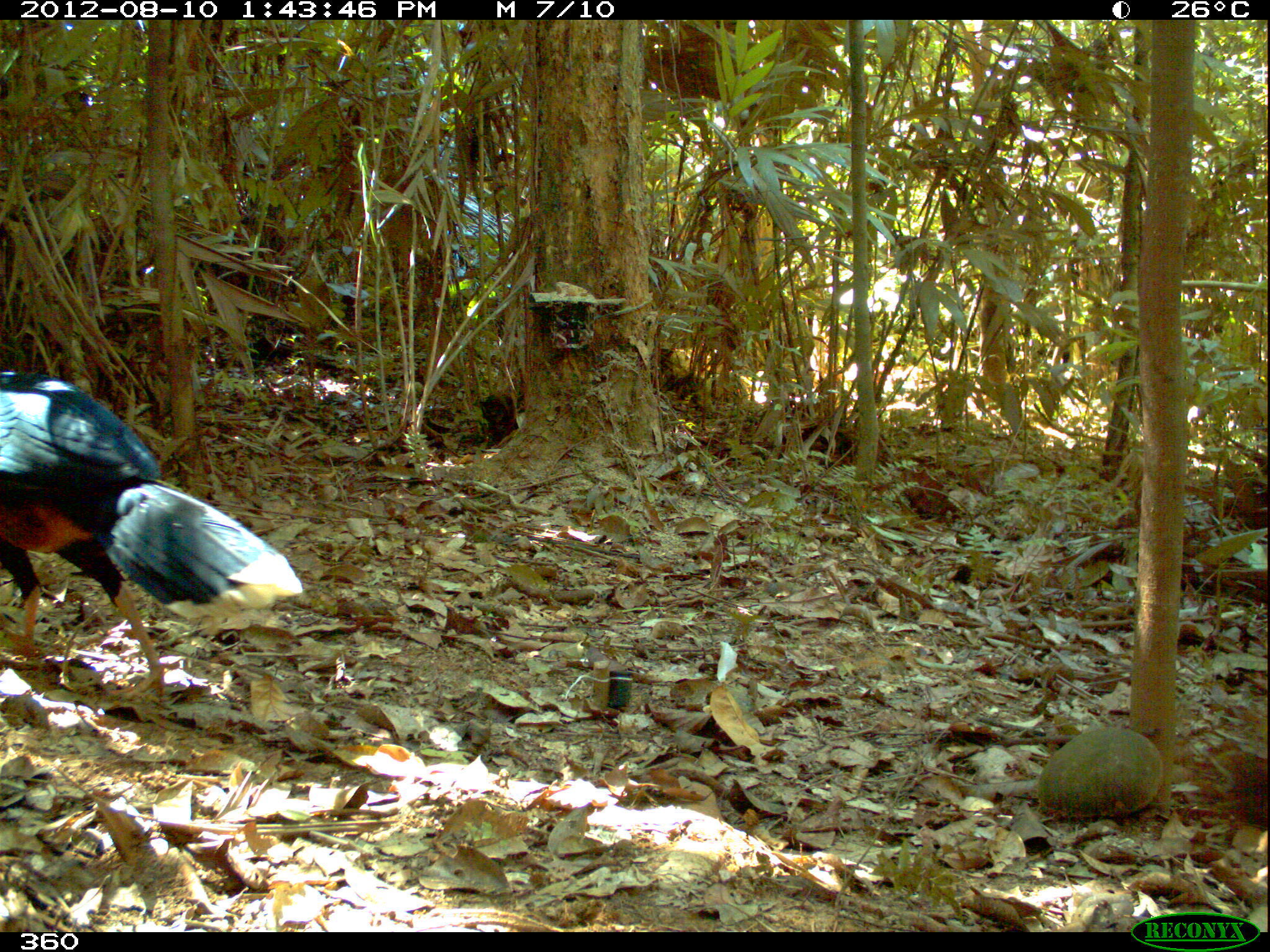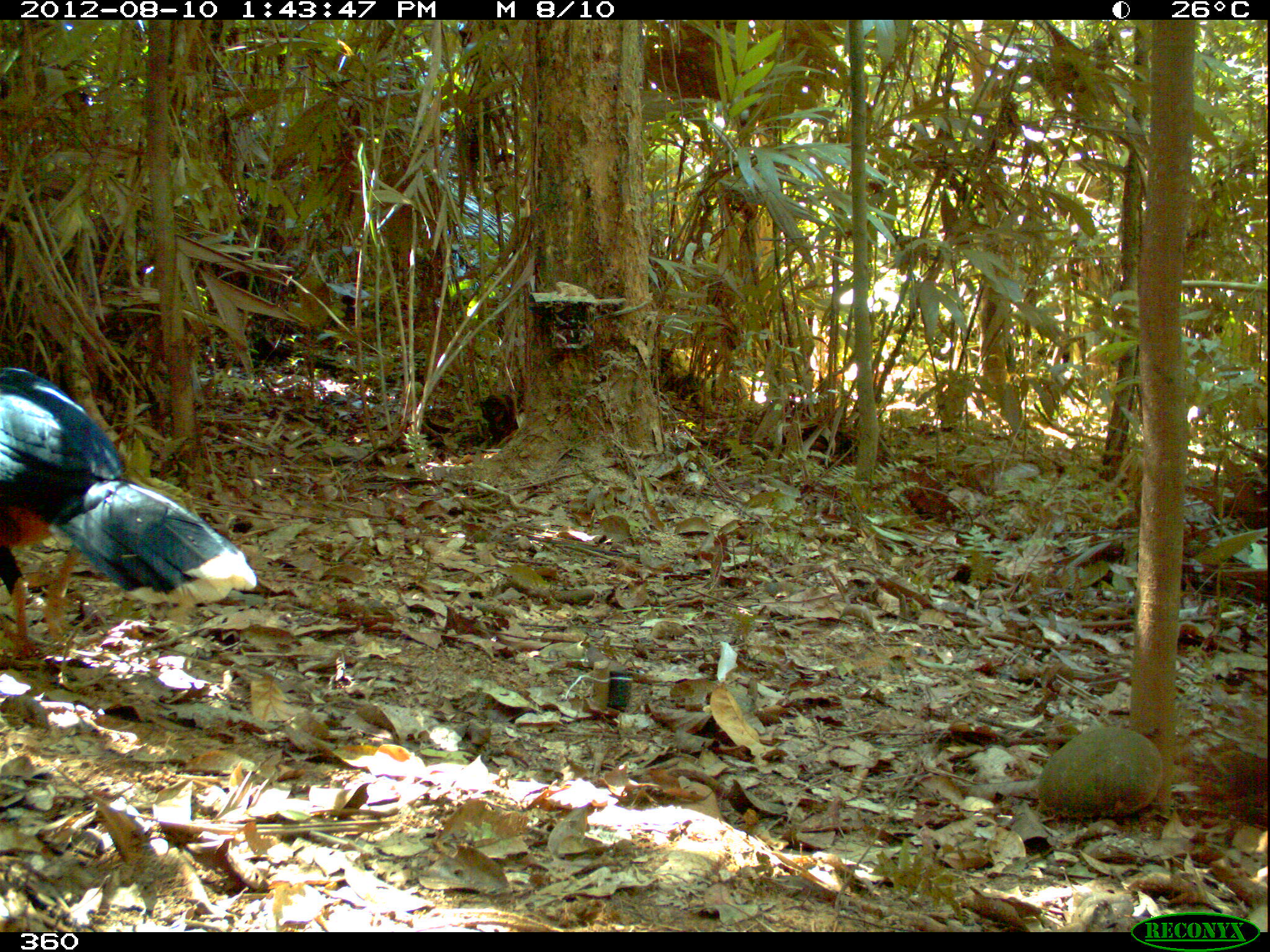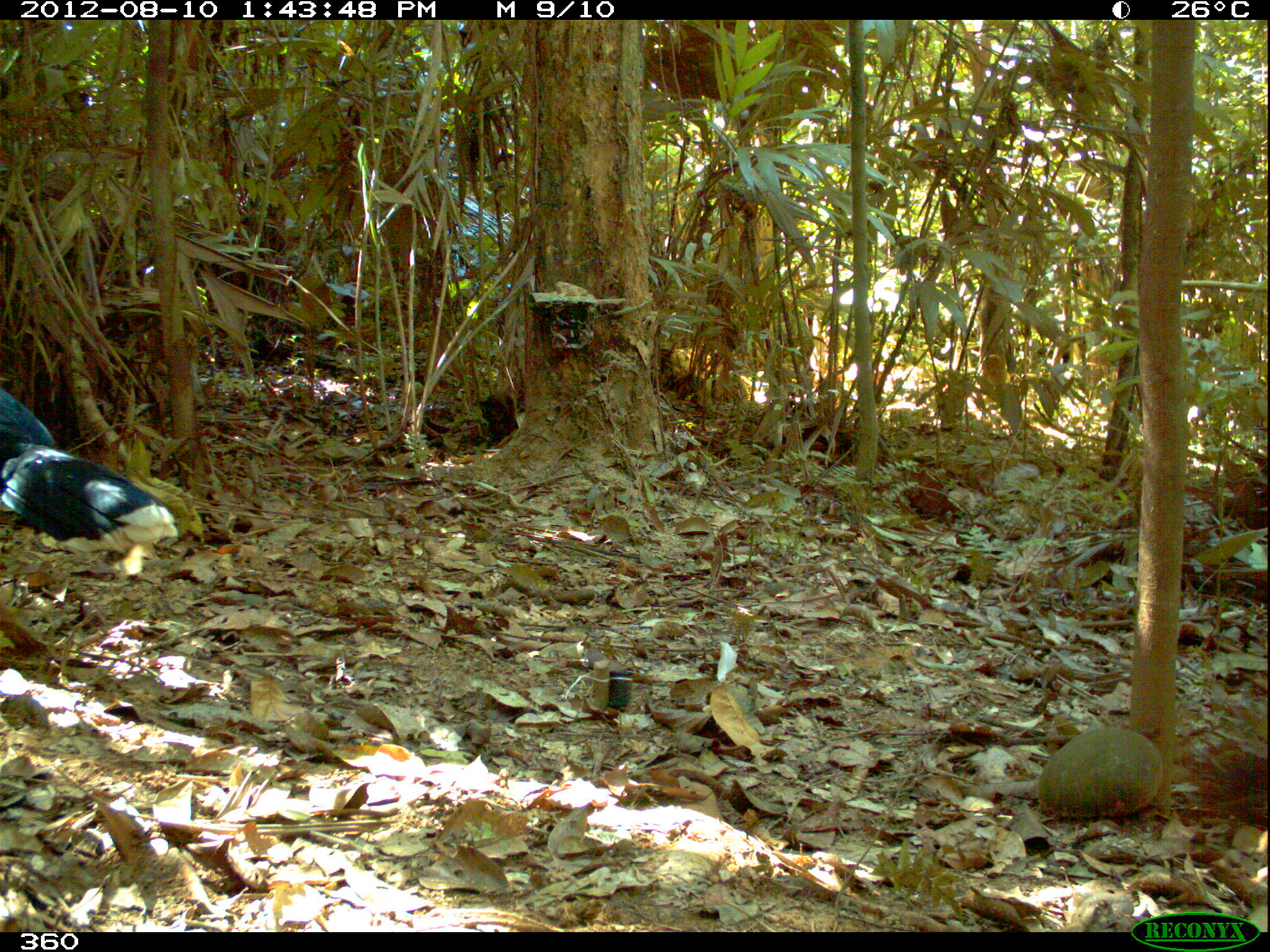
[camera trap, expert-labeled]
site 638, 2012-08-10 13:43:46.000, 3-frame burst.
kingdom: Animalia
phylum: Chordata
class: Aves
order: Galliformes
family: Cracidae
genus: Mitu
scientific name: Mitu tuberosum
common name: razor-billed curassow